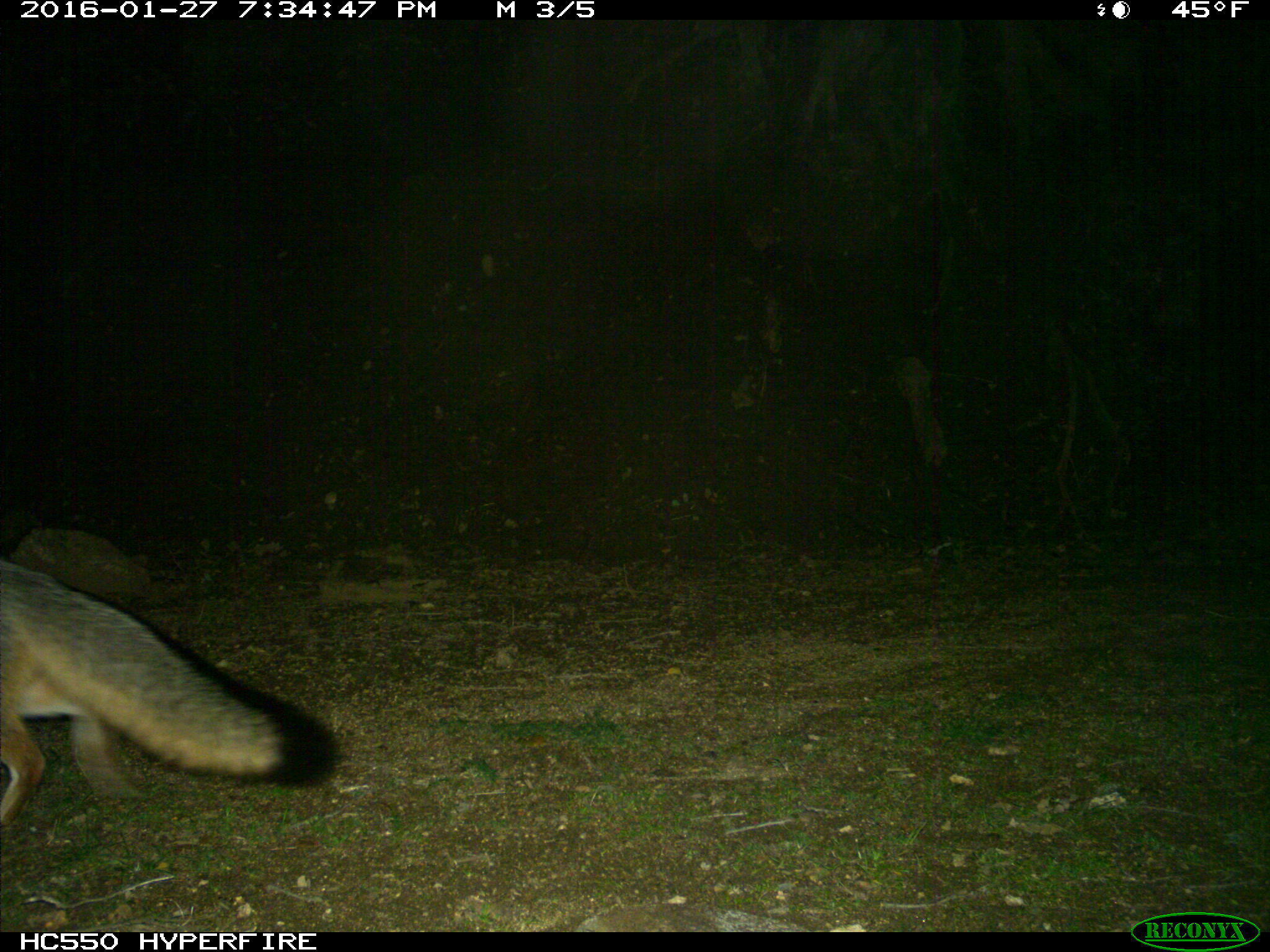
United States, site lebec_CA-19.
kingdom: Animalia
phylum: Chordata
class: Mammalia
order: Carnivora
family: Canidae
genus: Urocyon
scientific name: Urocyon cinereoargenteus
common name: gray fox